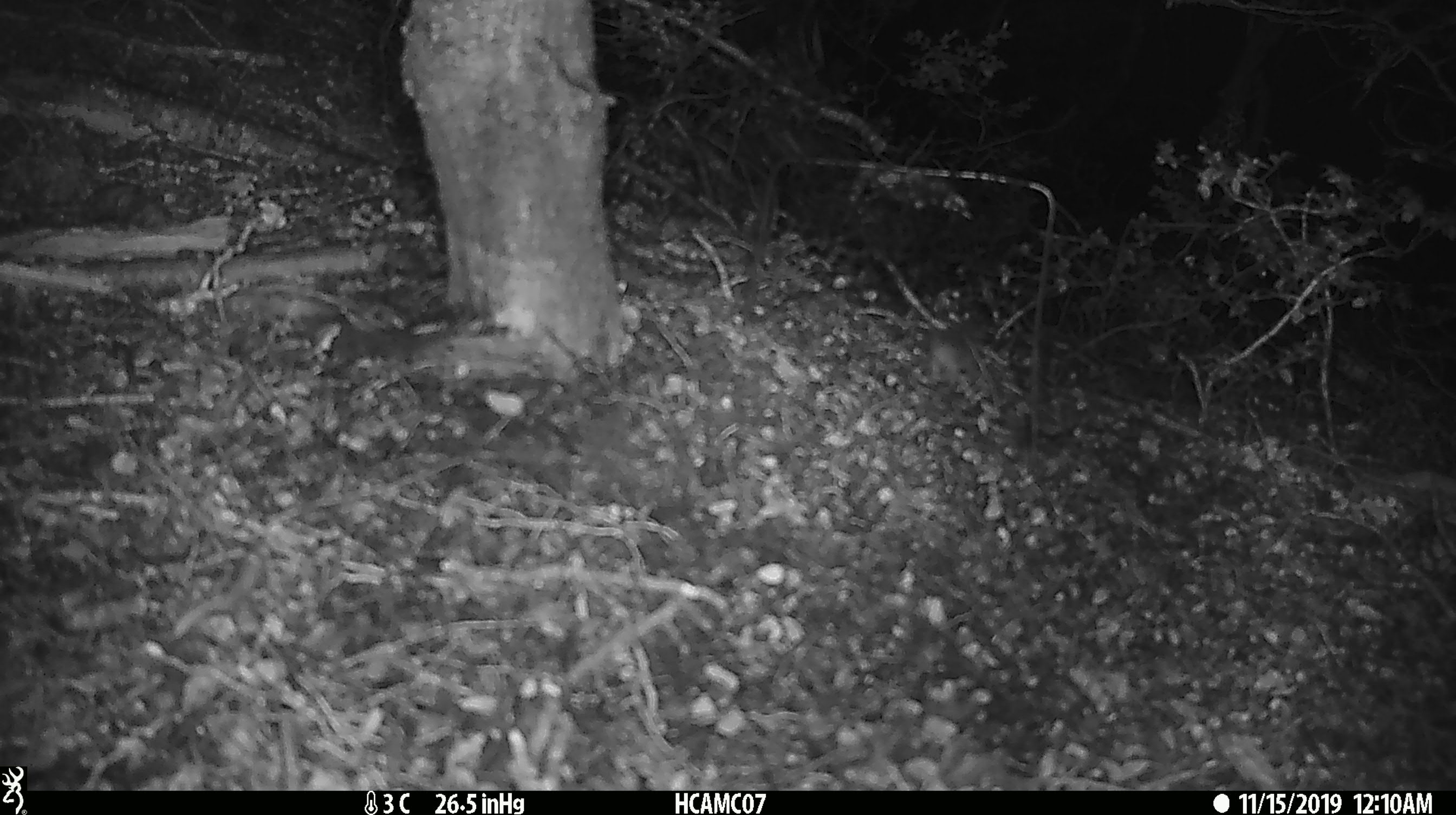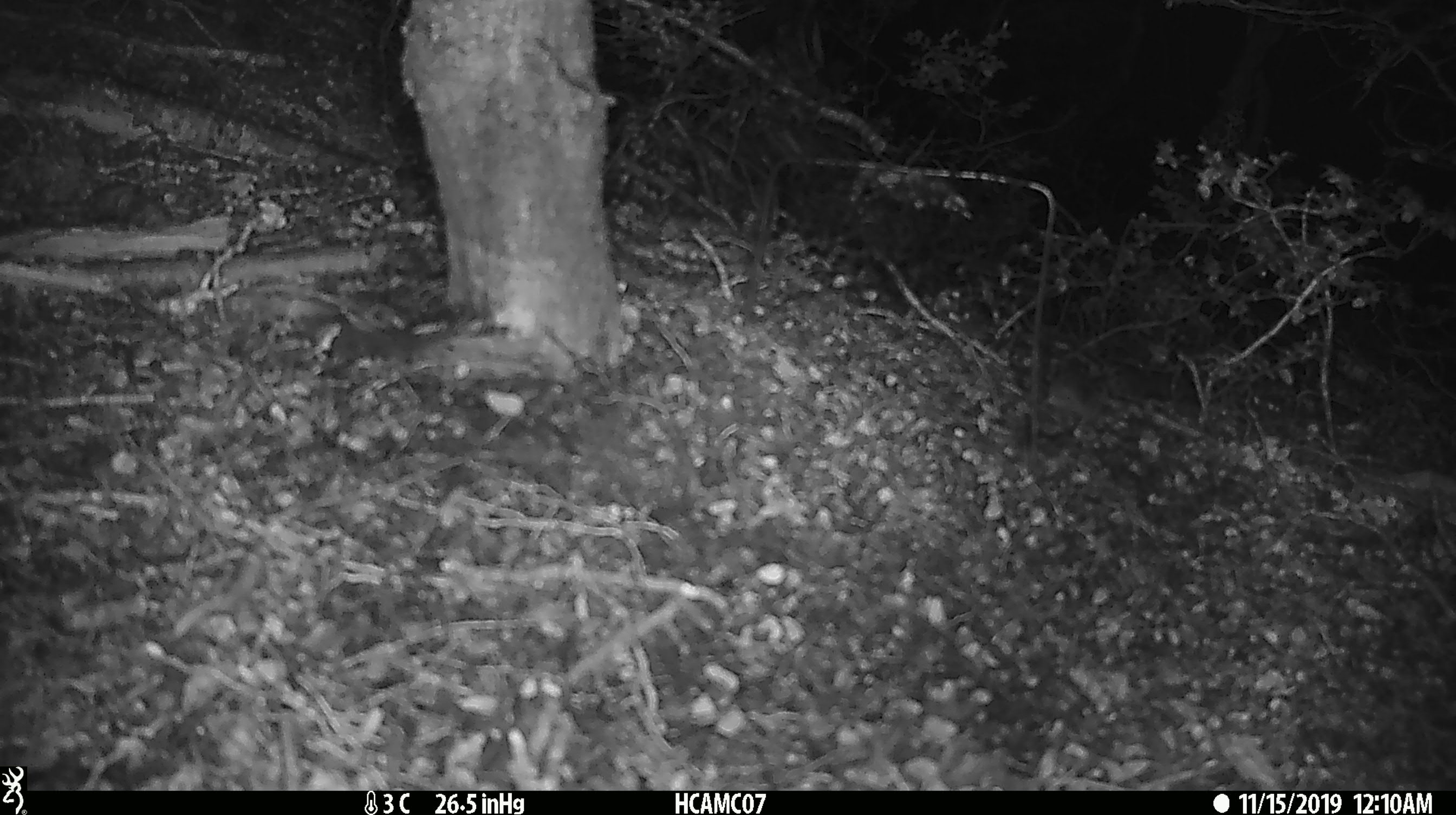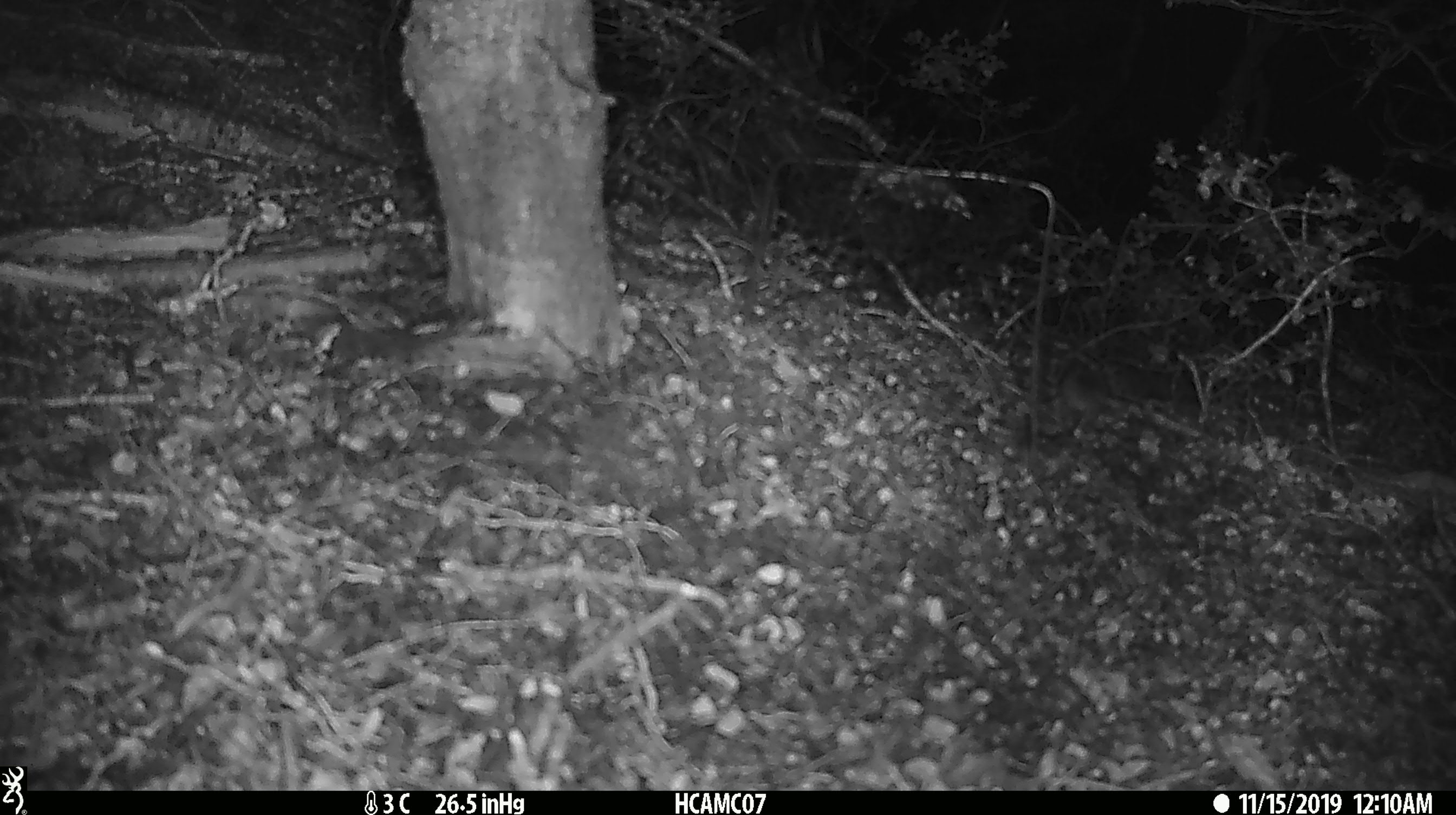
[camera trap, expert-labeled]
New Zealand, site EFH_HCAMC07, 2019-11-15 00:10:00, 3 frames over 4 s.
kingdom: Animalia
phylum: Chordata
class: Mammalia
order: Rodentia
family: Muridae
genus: Mus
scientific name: Mus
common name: mouse